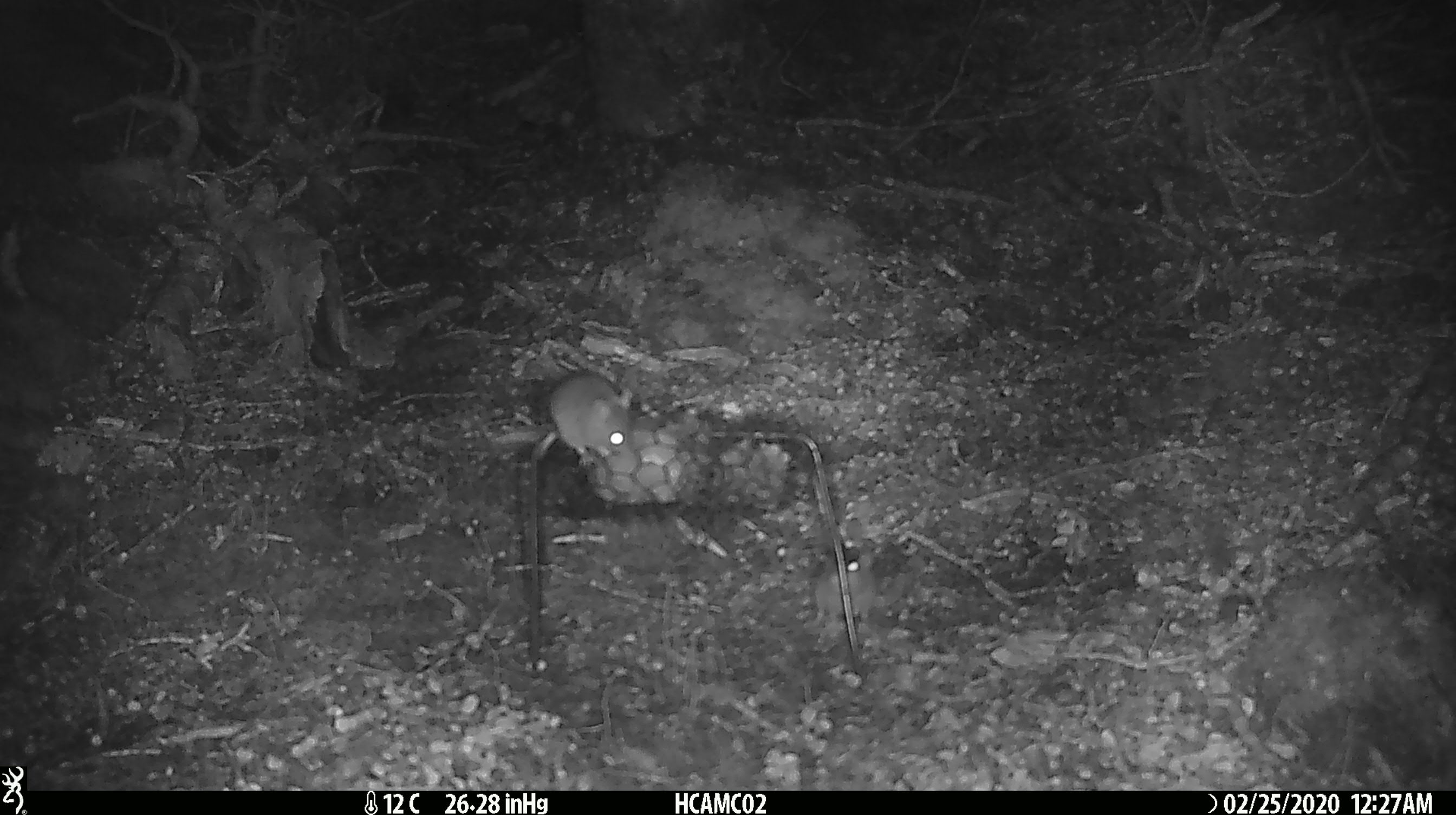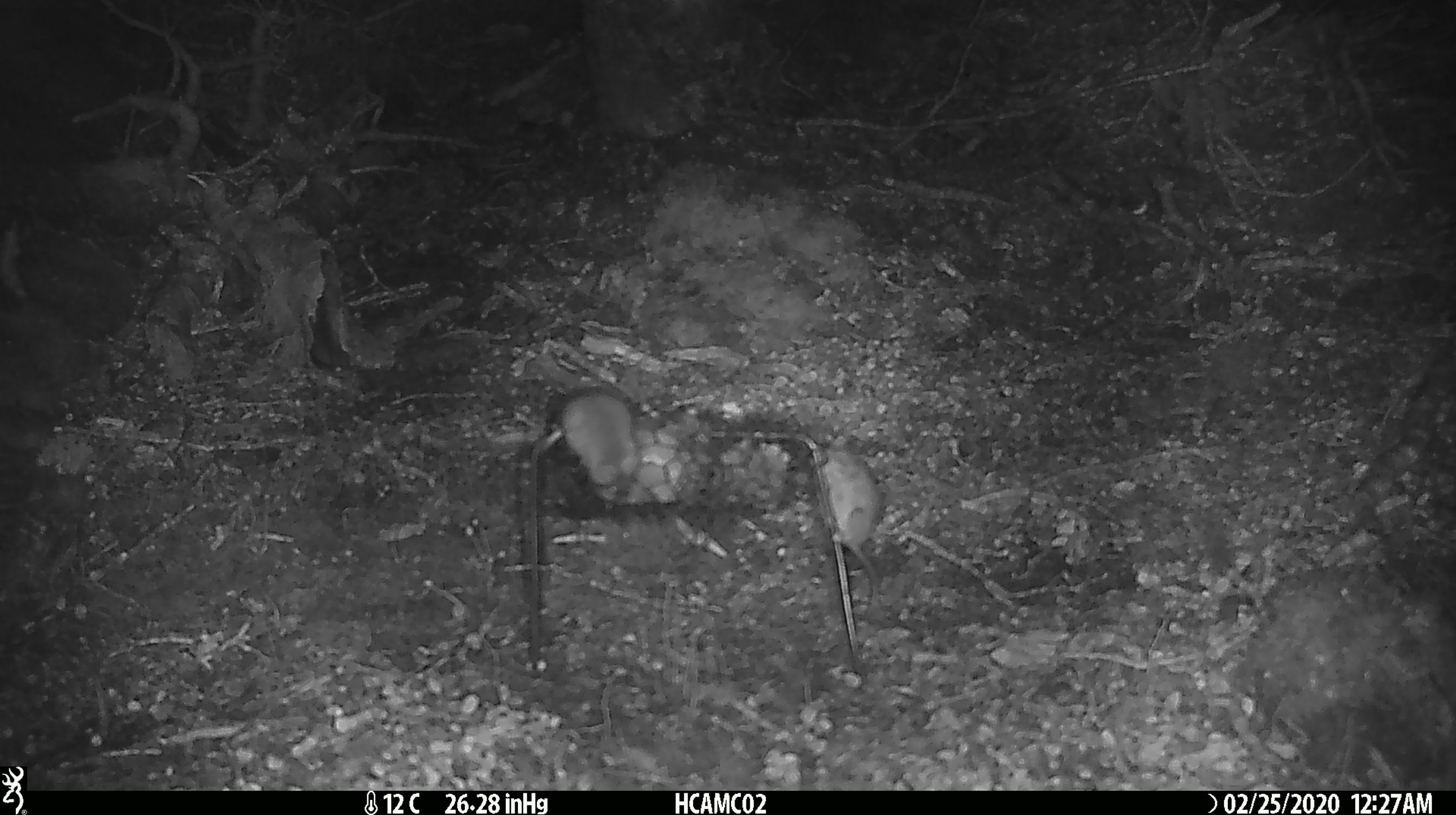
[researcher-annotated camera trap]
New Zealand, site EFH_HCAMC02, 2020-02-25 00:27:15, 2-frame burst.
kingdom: Animalia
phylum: Chordata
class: Mammalia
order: Rodentia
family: Muridae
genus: Mus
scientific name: Mus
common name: mouse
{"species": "mouse (Mus)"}